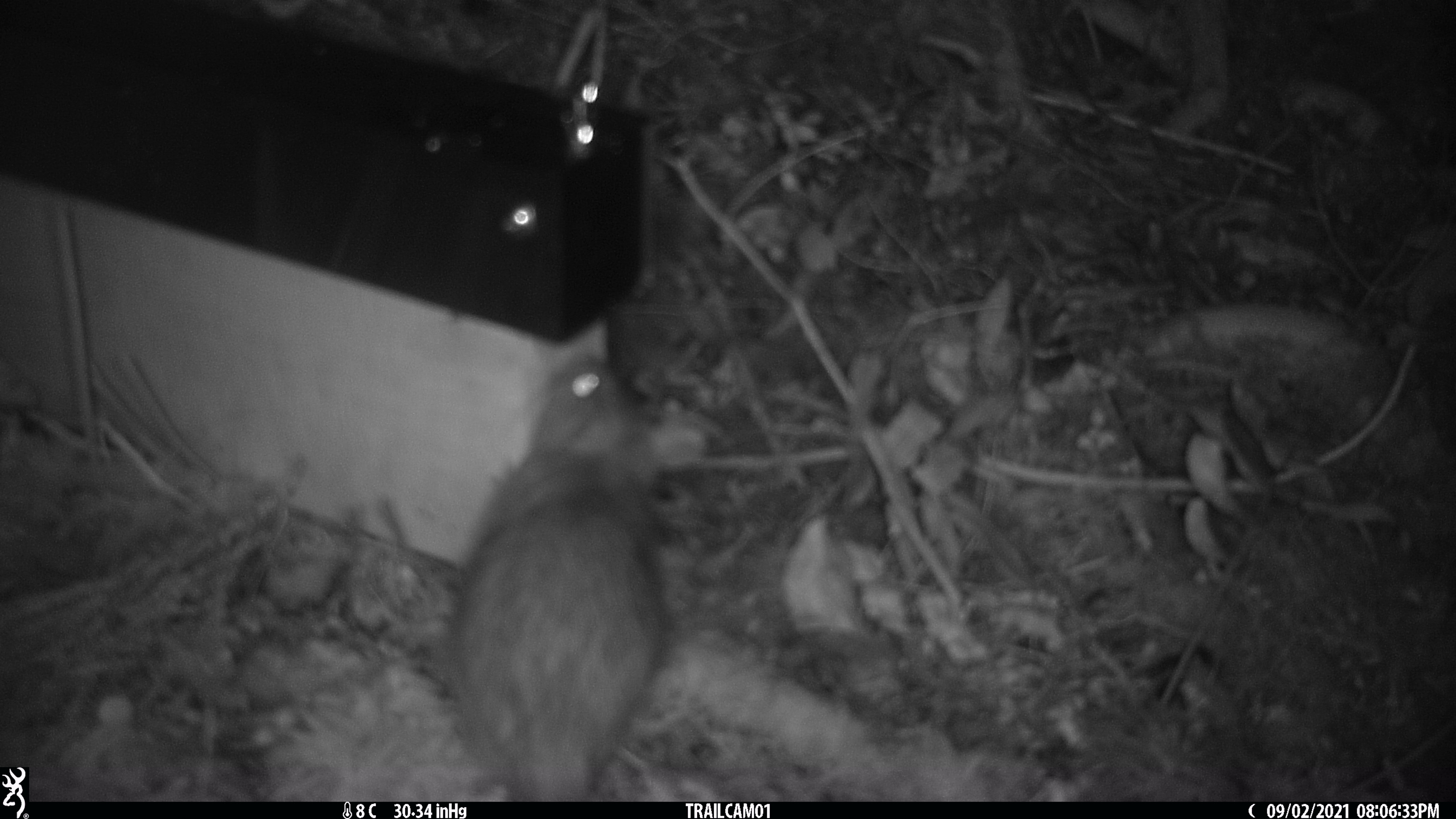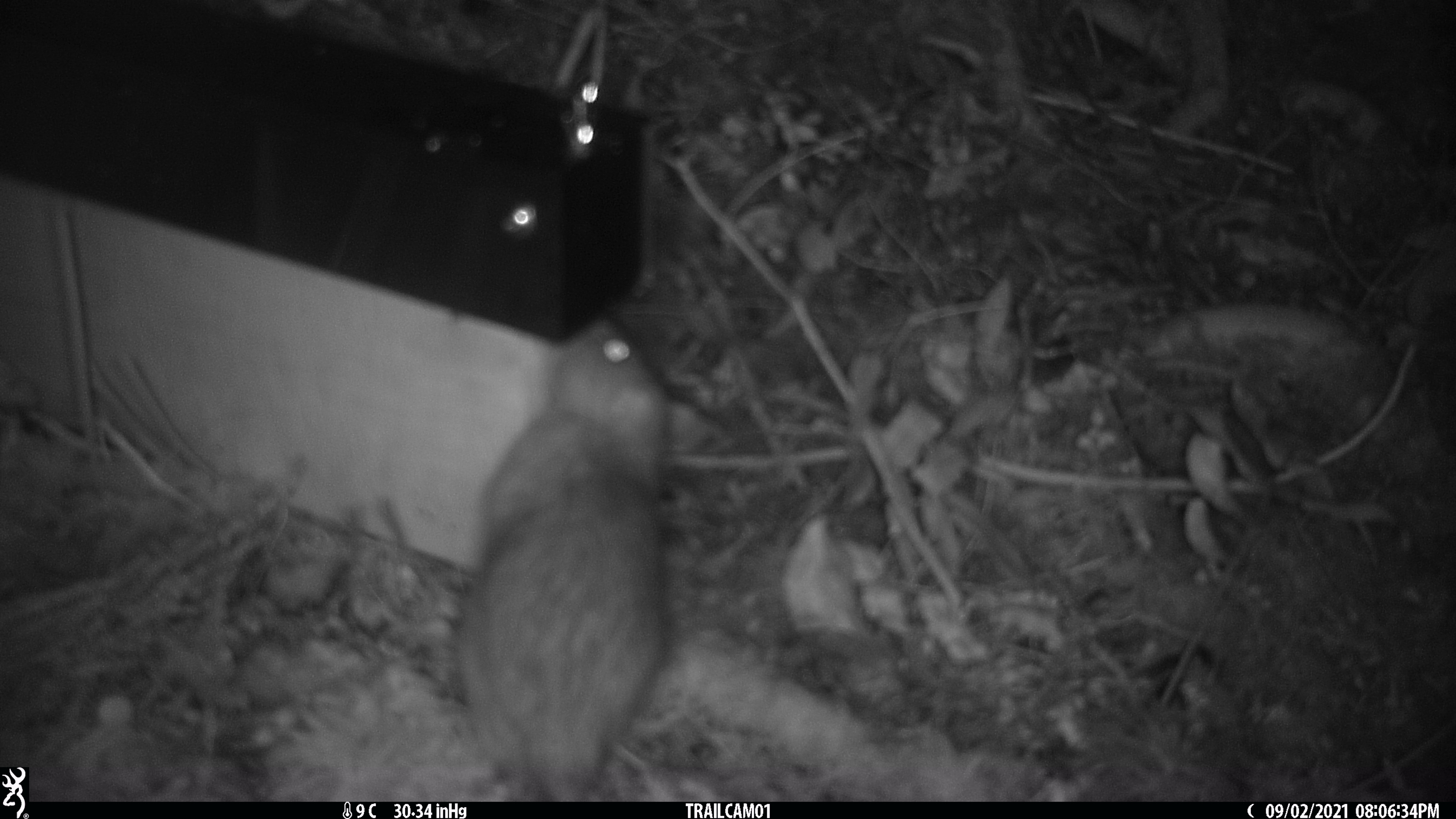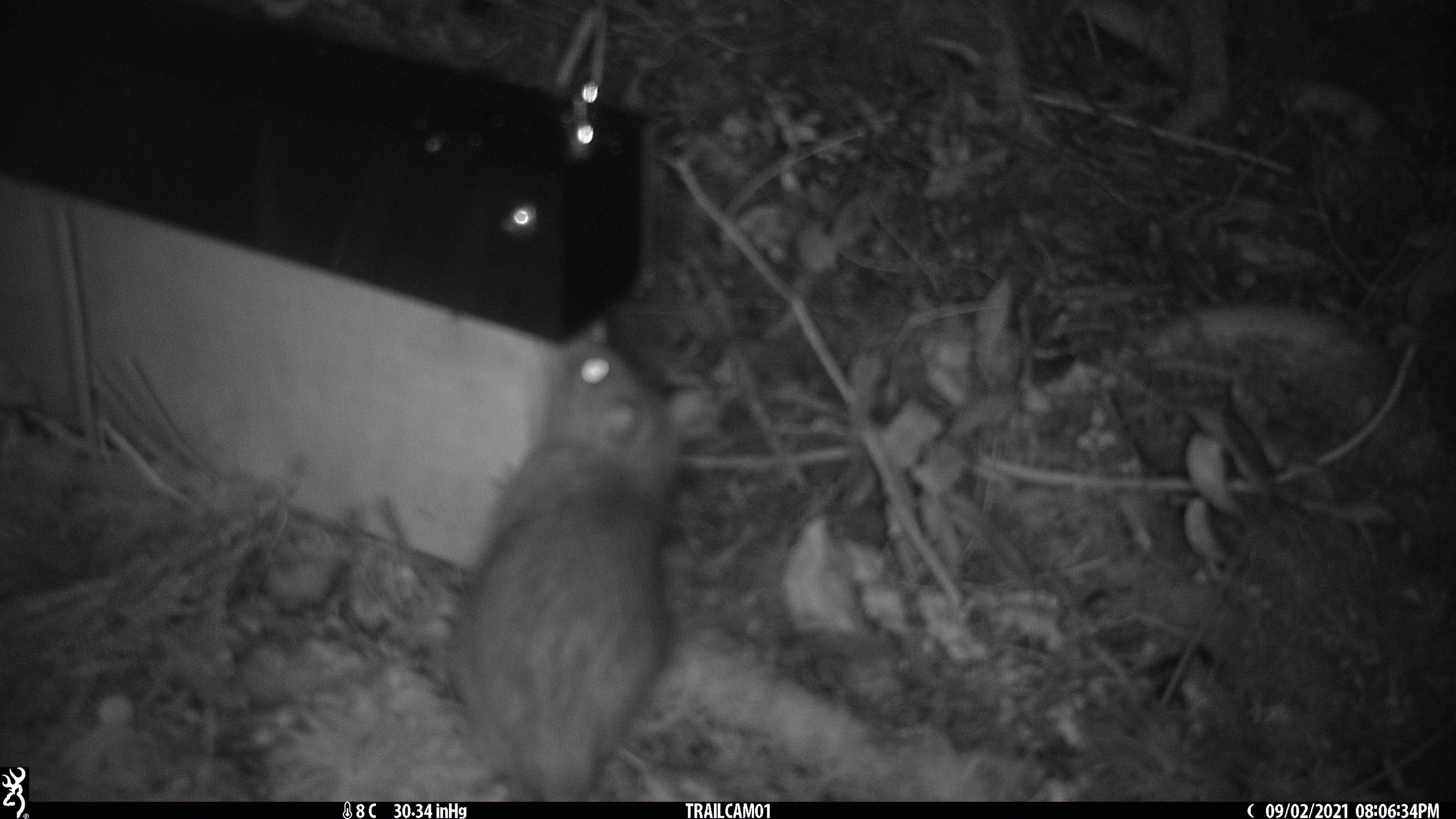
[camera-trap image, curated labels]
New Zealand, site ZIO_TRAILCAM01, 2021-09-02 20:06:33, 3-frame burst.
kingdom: Animalia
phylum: Chordata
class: Mammalia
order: Rodentia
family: Muridae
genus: Rattus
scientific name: Rattus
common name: rat